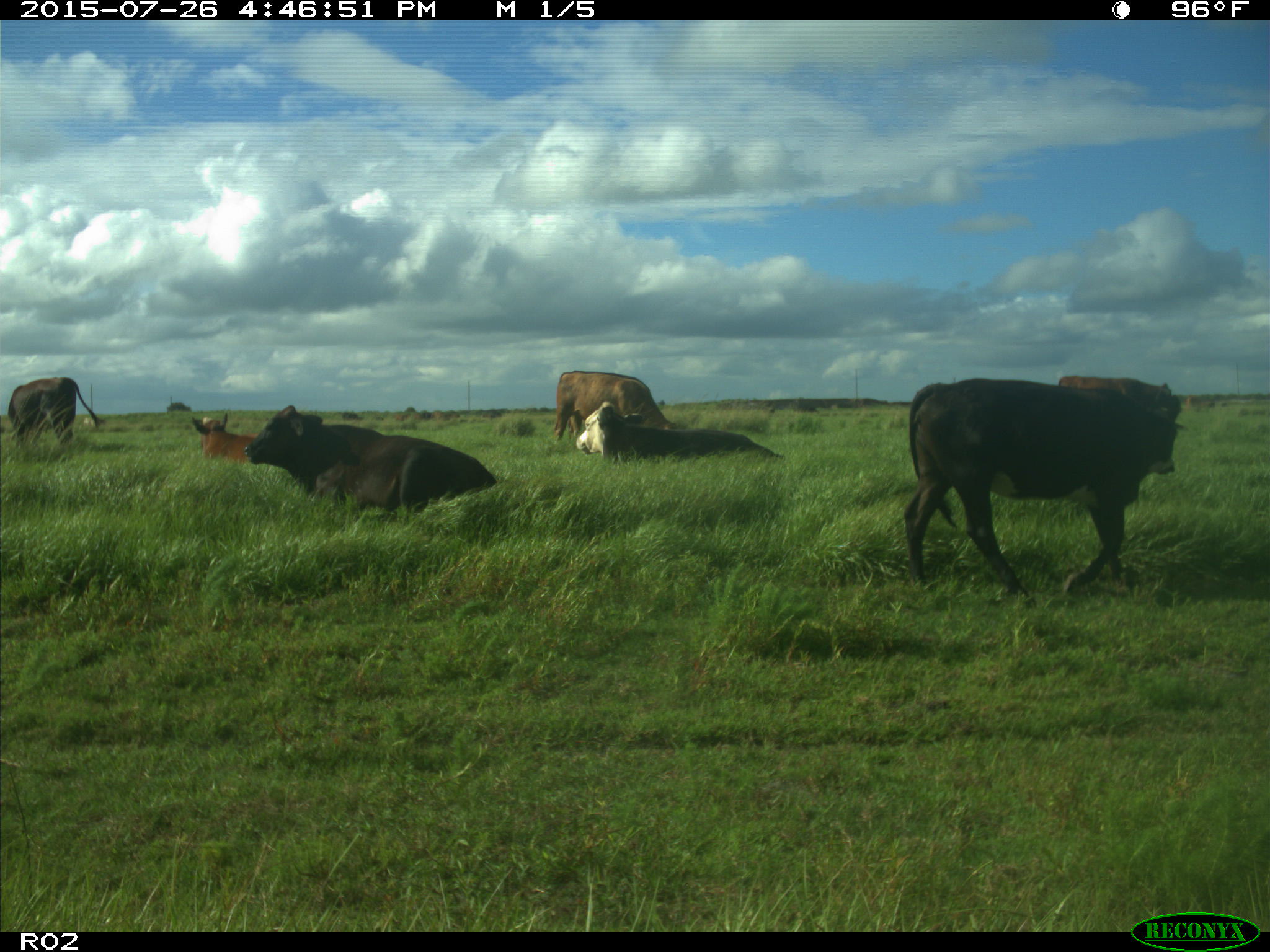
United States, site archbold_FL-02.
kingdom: Animalia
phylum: Chordata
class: Mammalia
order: Artiodactyla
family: Bovidae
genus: Bos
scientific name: Bos taurus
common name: domestic cow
Bos taurus (domestic cow).